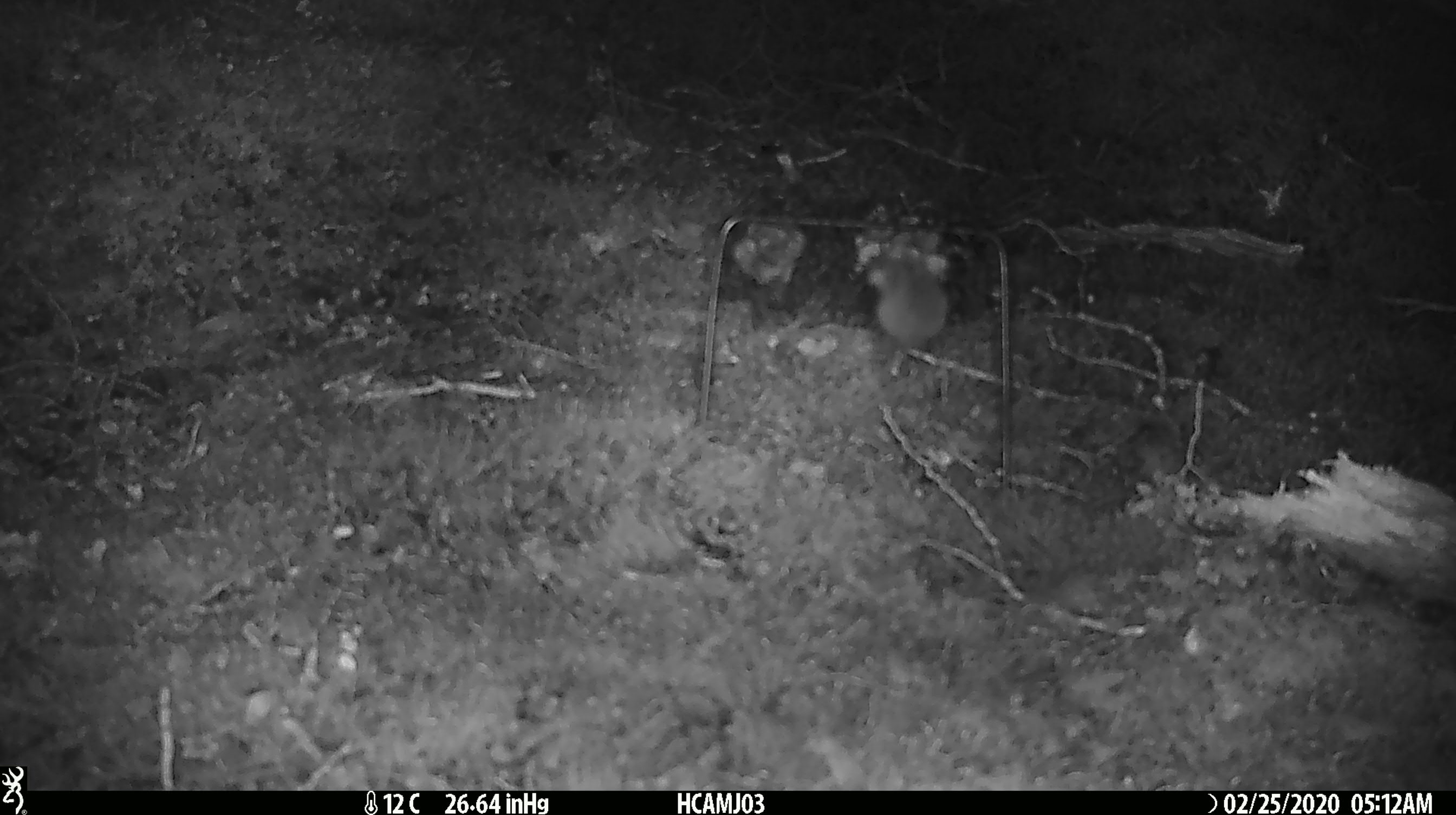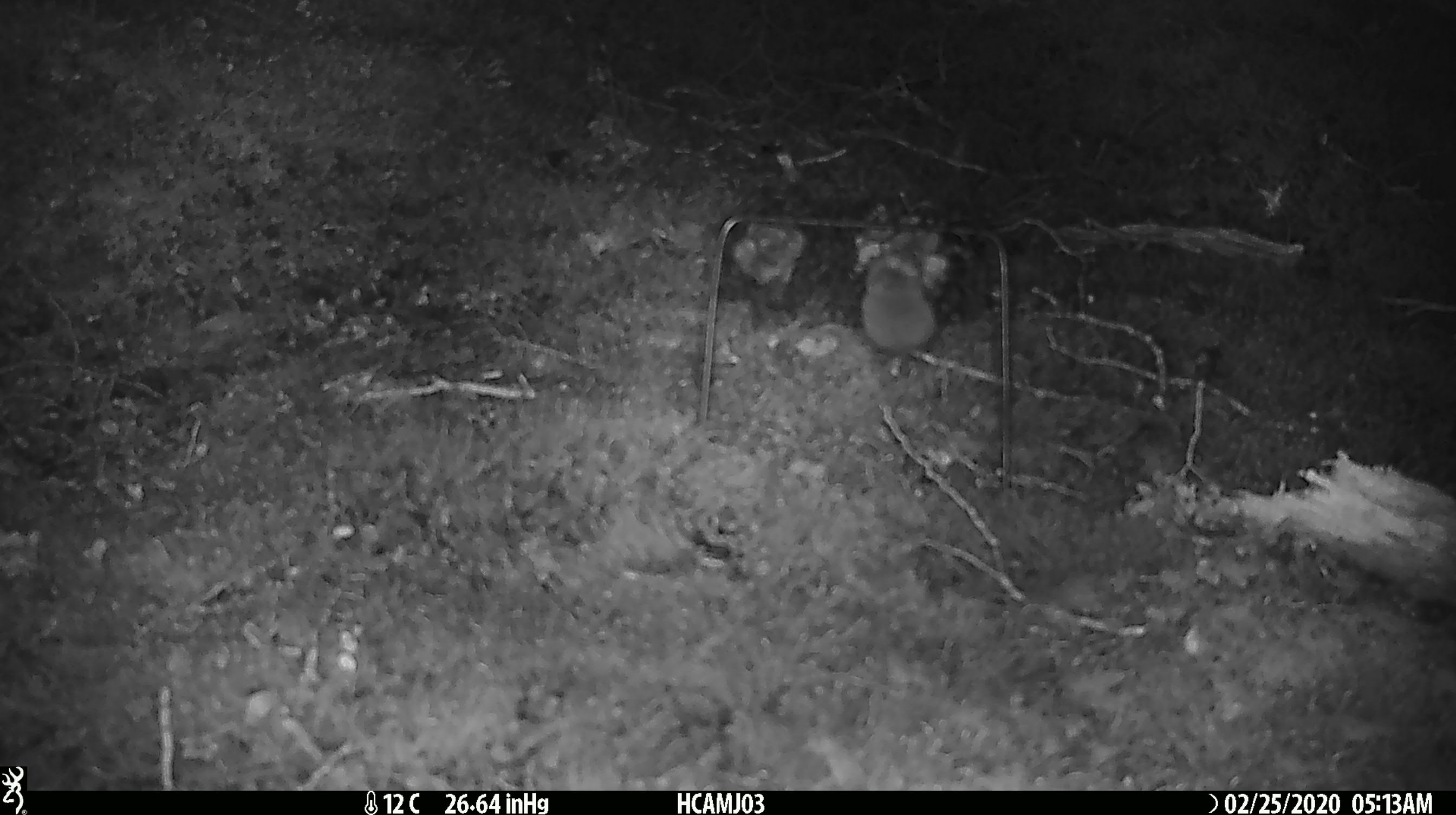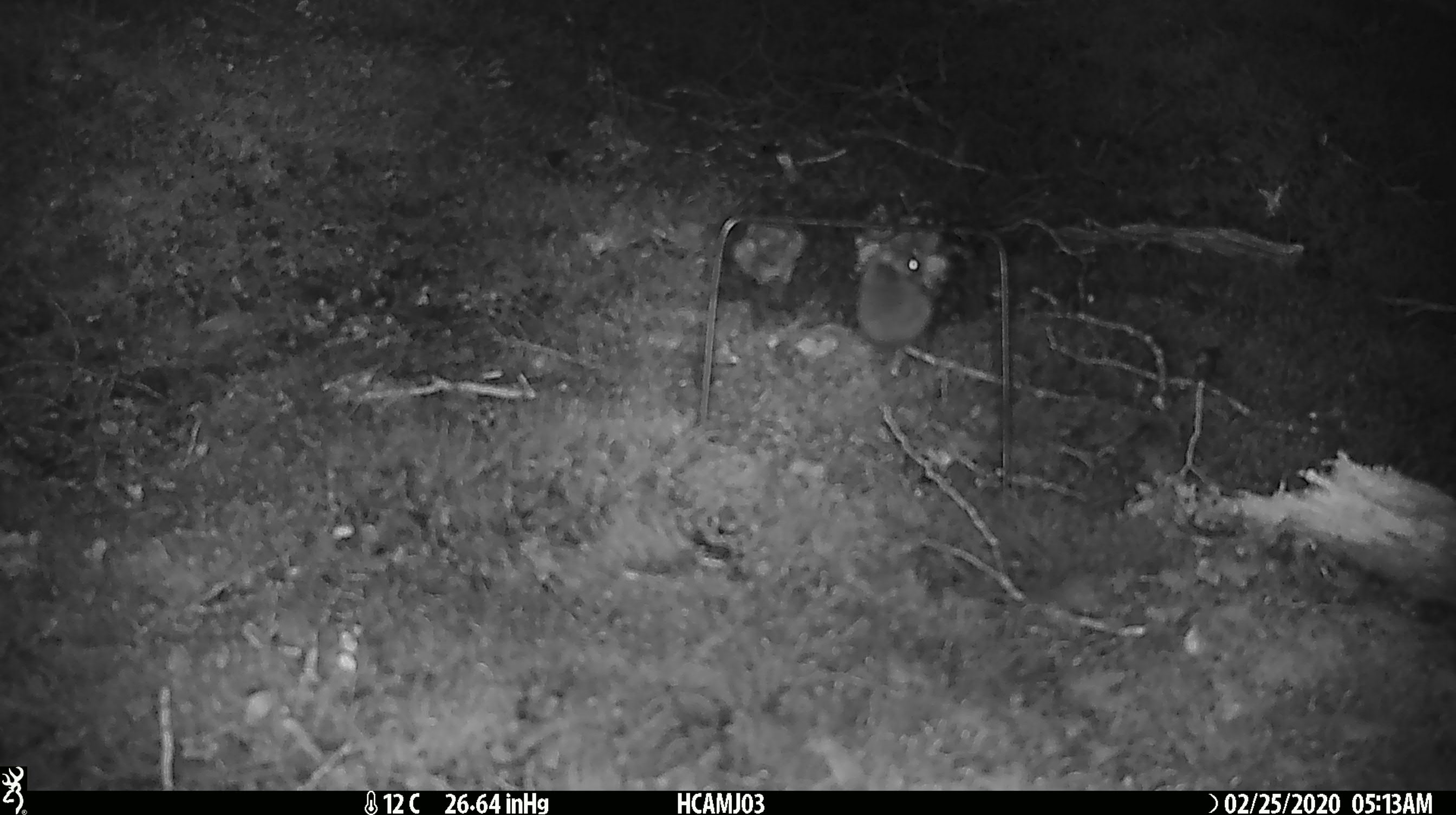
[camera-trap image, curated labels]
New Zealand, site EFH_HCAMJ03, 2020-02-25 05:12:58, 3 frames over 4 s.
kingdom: Animalia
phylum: Chordata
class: Mammalia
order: Rodentia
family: Muridae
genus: Mus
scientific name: Mus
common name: mouse